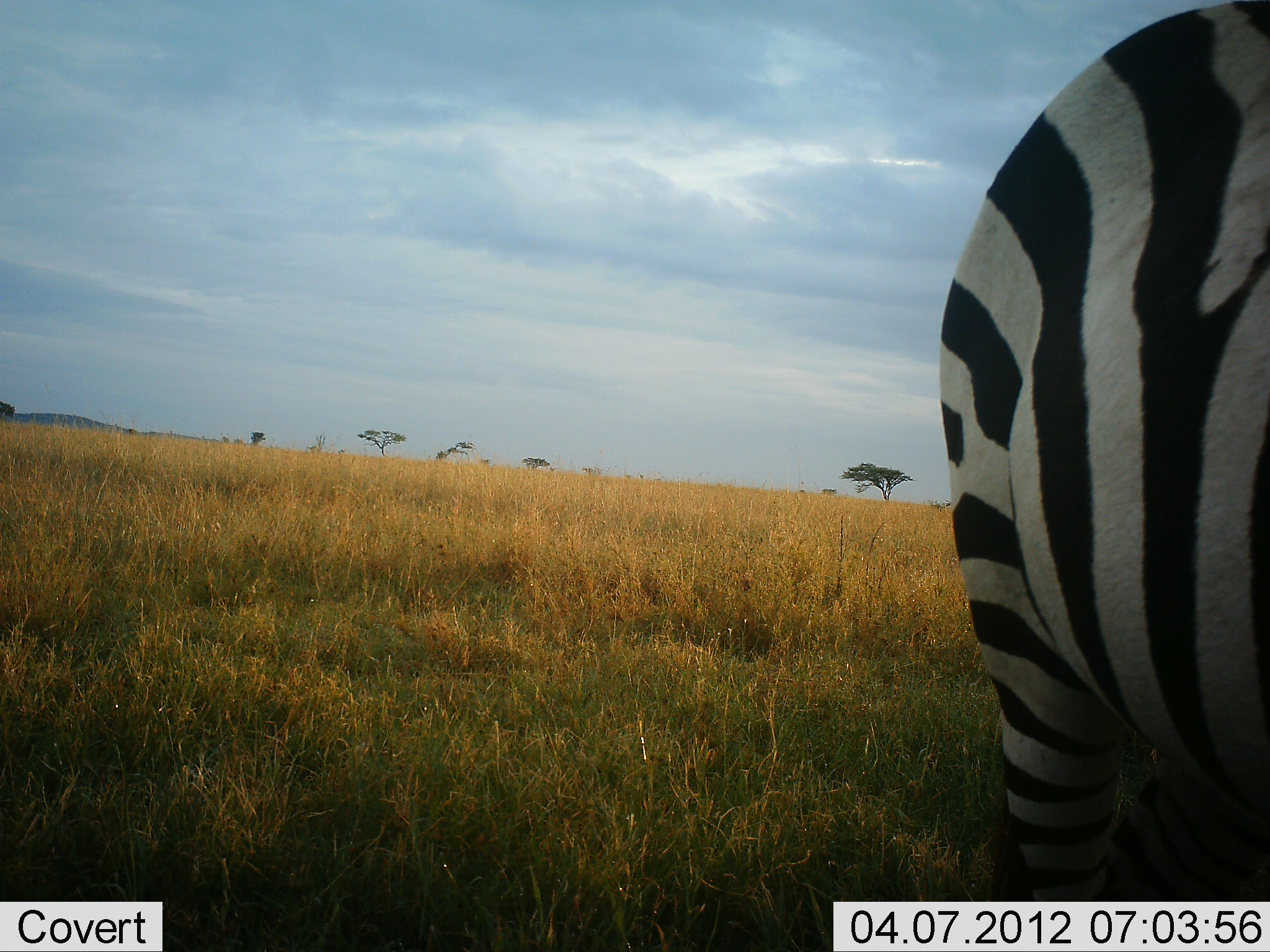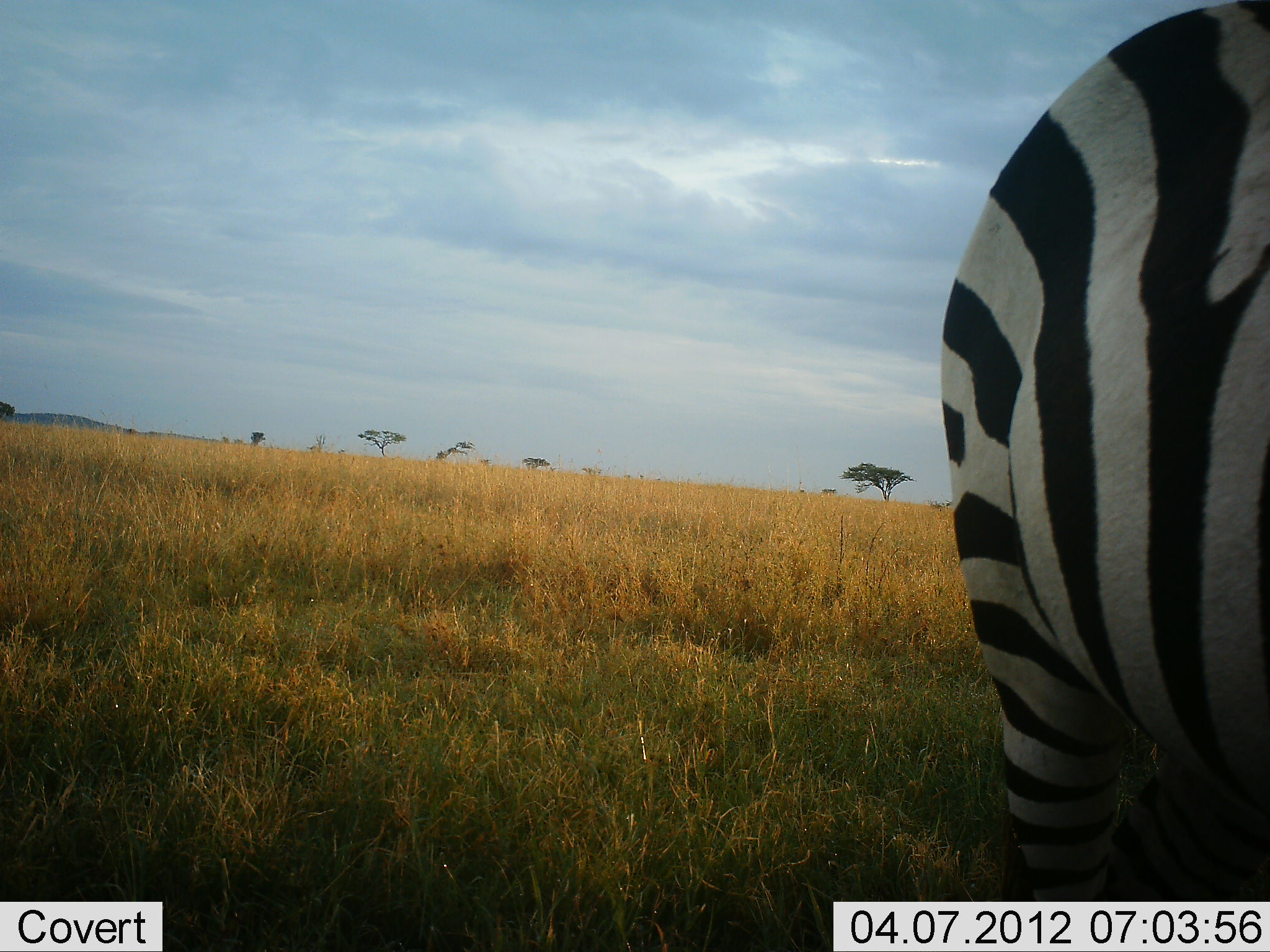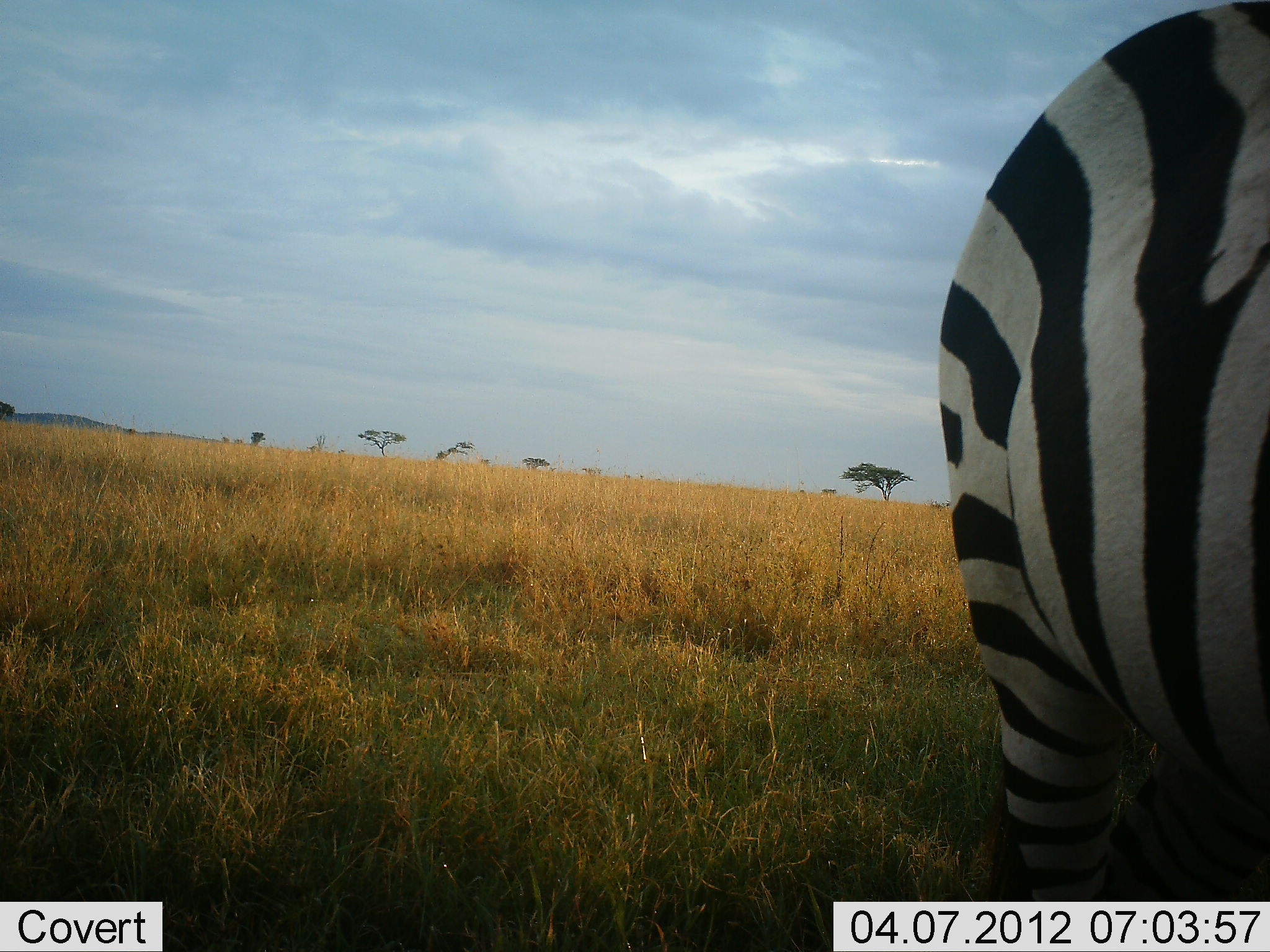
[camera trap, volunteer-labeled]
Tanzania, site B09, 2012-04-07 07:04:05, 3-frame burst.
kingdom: Animalia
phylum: Chordata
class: Mammalia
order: Perissodactyla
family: Equidae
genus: Equus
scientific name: Equus quagga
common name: plains zebra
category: zebra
Zebra (plains zebra) (Equus quagga), count 1. Behavior (volunteer vote fractions): standing 100%, resting 6%, moving 6%, interacting 0%. Young present (vote fraction): 0%. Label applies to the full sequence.